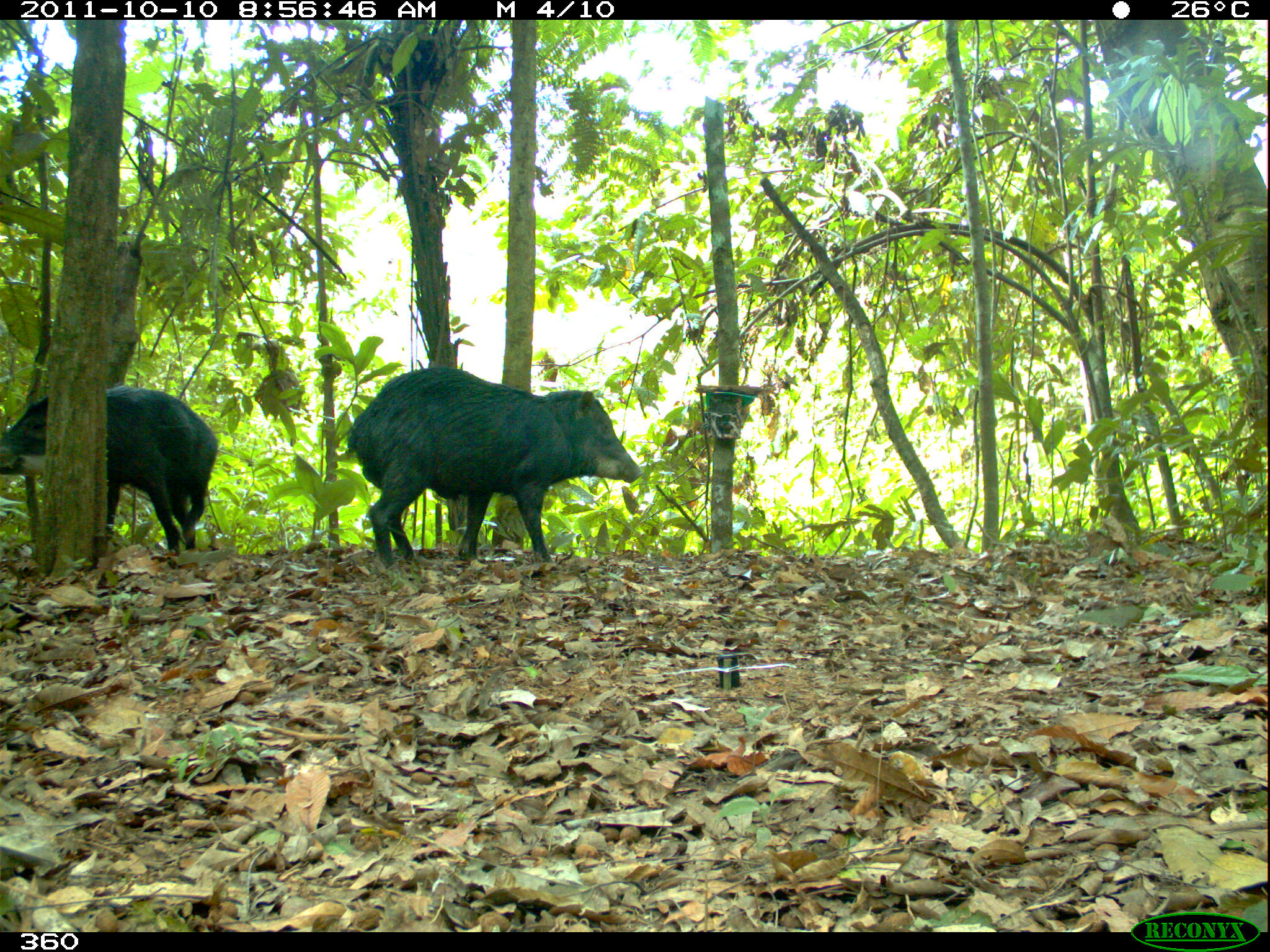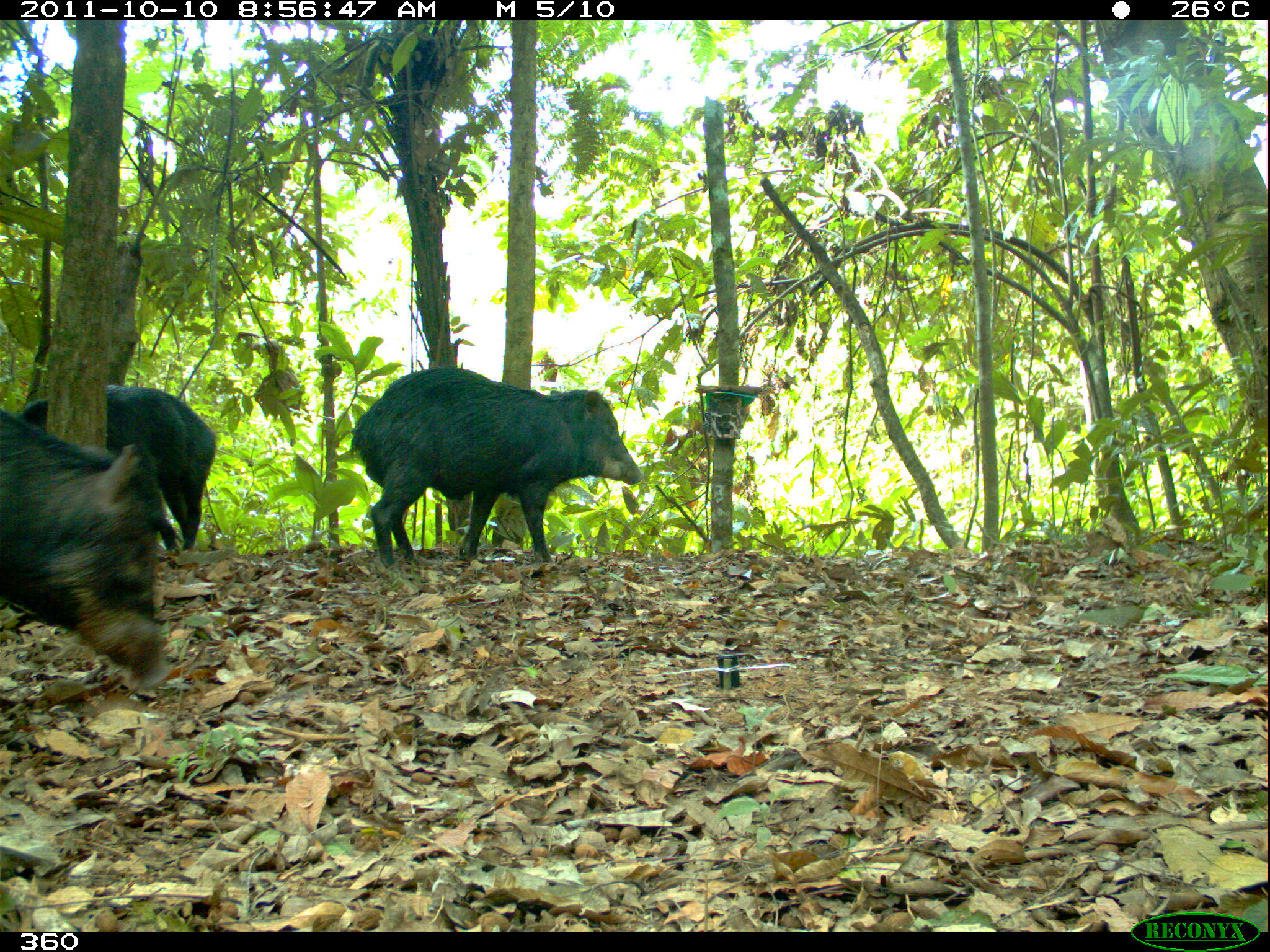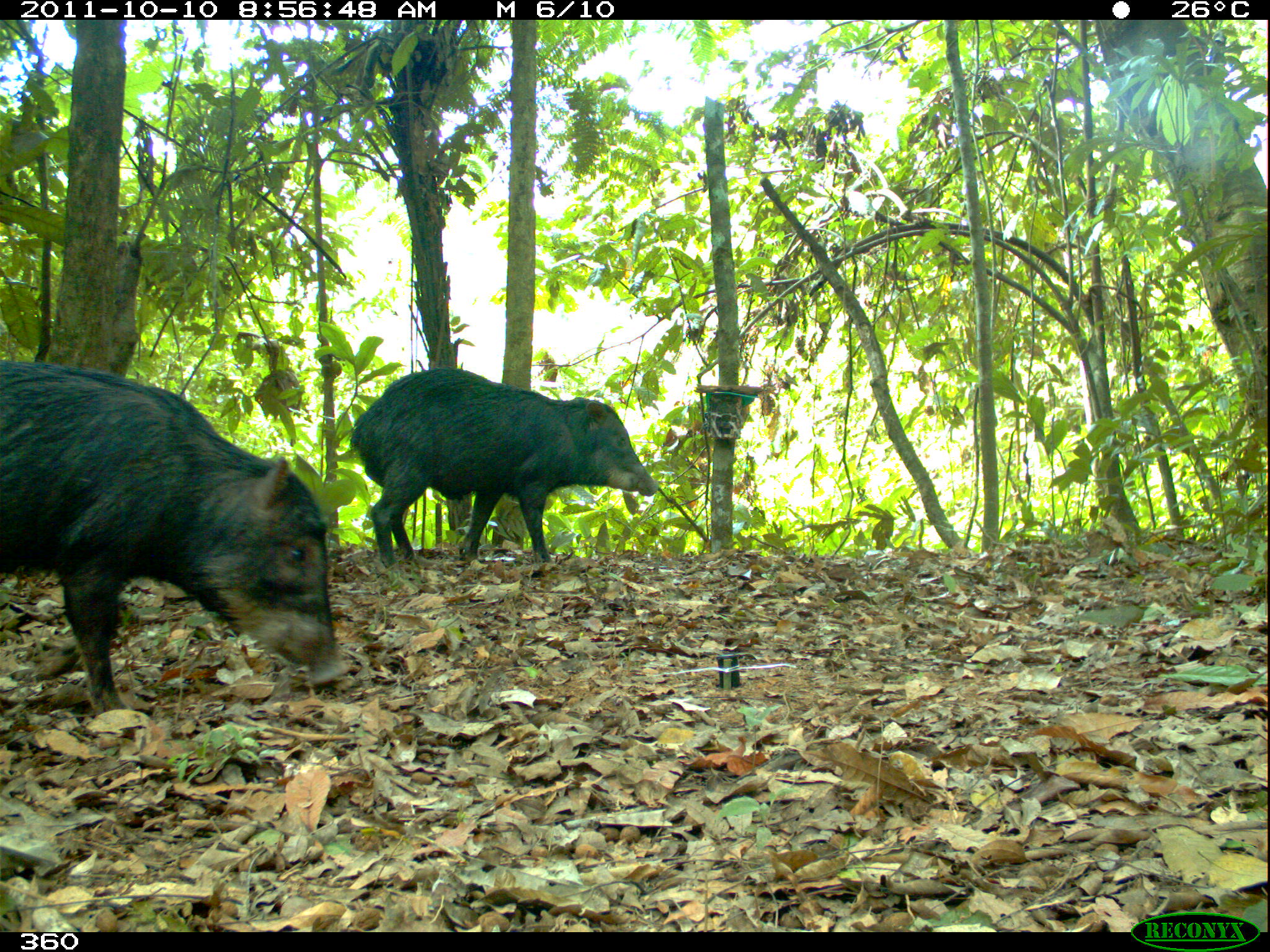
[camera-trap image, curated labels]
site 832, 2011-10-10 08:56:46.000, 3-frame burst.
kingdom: Animalia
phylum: Chordata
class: Mammalia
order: Artiodactyla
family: Tayassuidae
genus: Tayassu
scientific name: Tayassu pecari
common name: white-lipped peccary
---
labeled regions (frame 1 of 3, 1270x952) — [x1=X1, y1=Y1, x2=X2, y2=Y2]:
tayassu pecari: [x1=344, y1=365, x2=643, y2=568]; [x1=0, y1=384, x2=219, y2=555]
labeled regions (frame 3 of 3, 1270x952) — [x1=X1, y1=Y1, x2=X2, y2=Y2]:
tayassu pecari: [x1=0, y1=358, x2=350, y2=717]; [x1=348, y1=366, x2=659, y2=581]